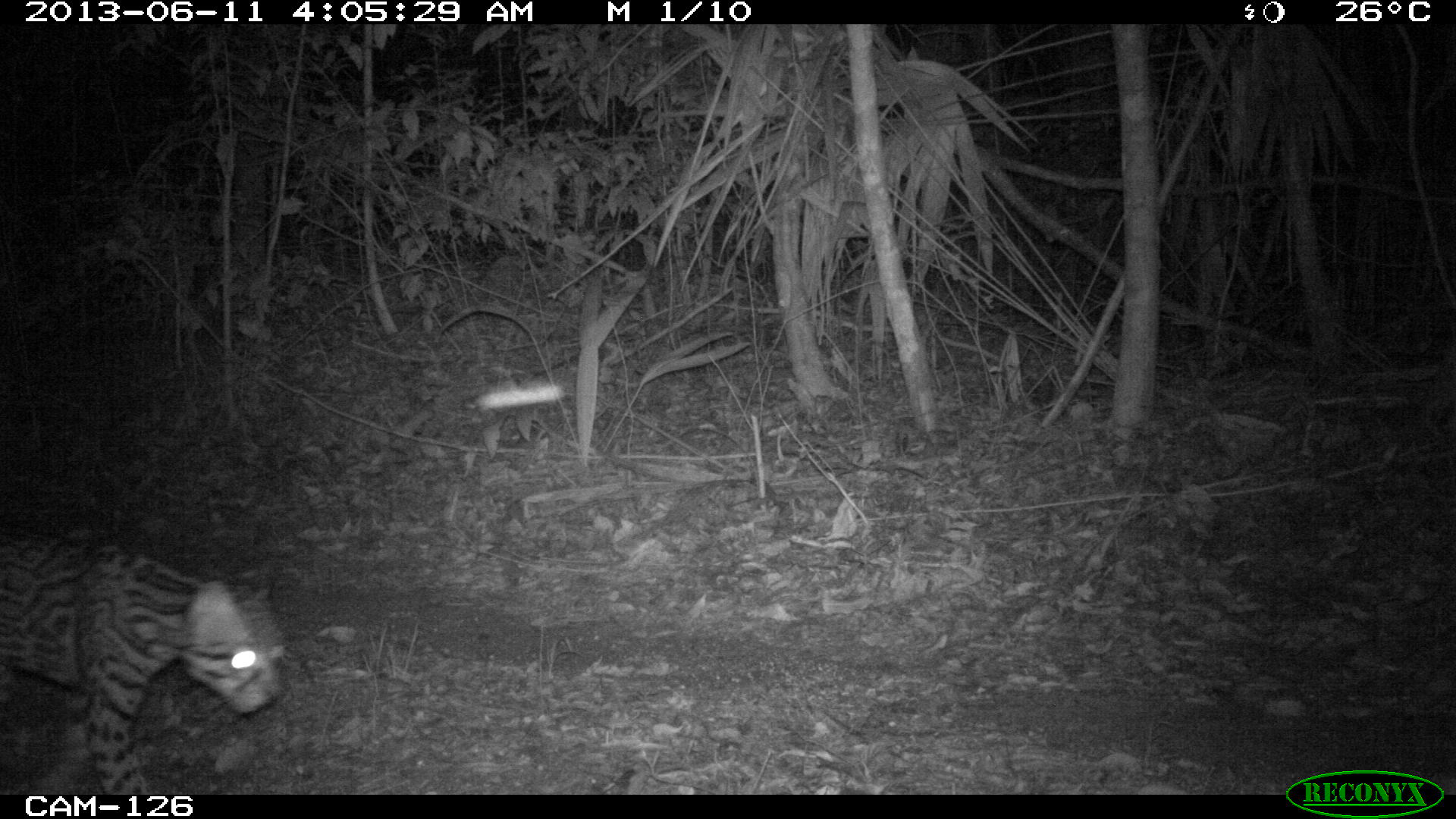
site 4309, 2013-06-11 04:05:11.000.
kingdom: Animalia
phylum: Chordata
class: Mammalia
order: Carnivora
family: Felidae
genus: Leopardus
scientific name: Leopardus pardalis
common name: ocelot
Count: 1.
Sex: female.